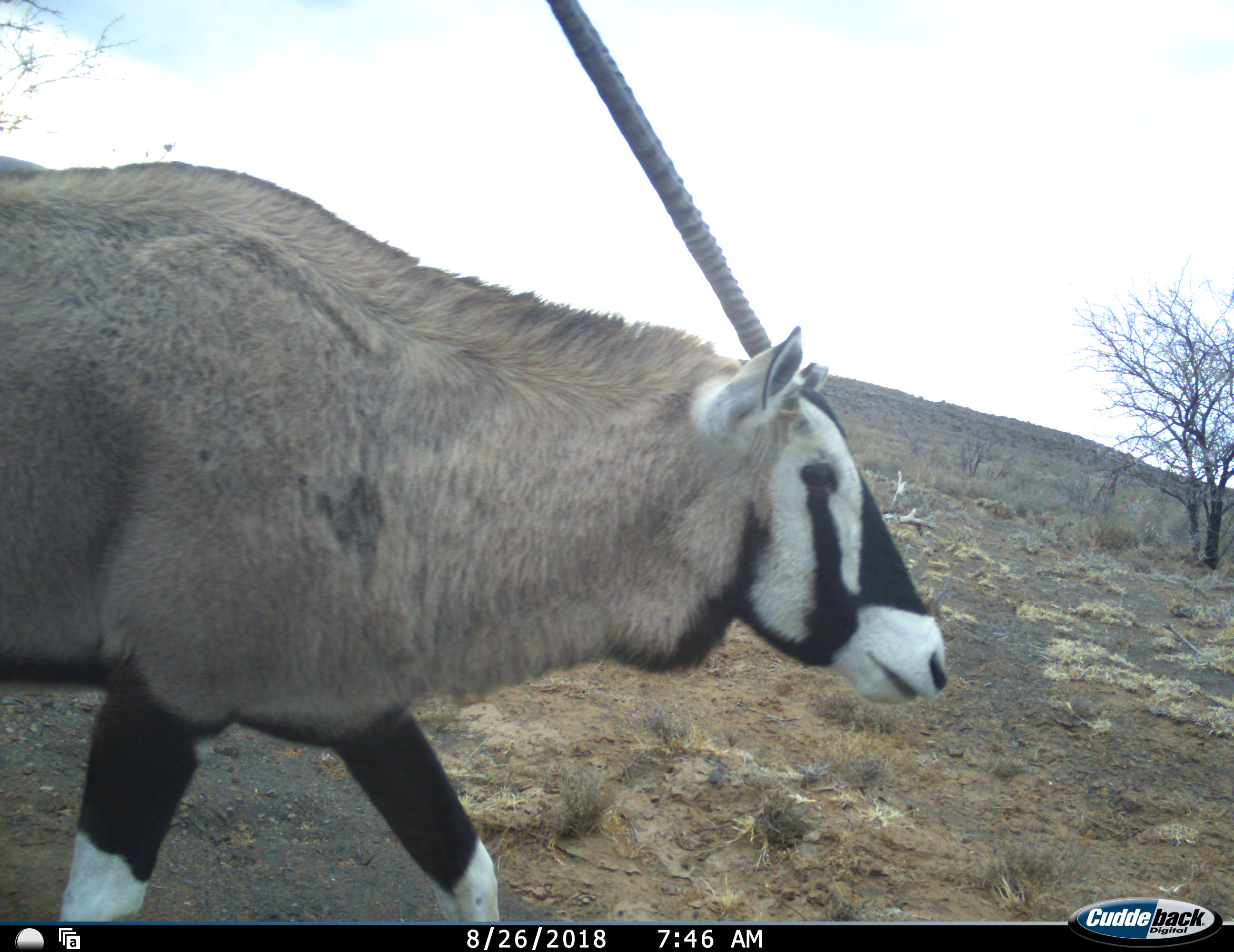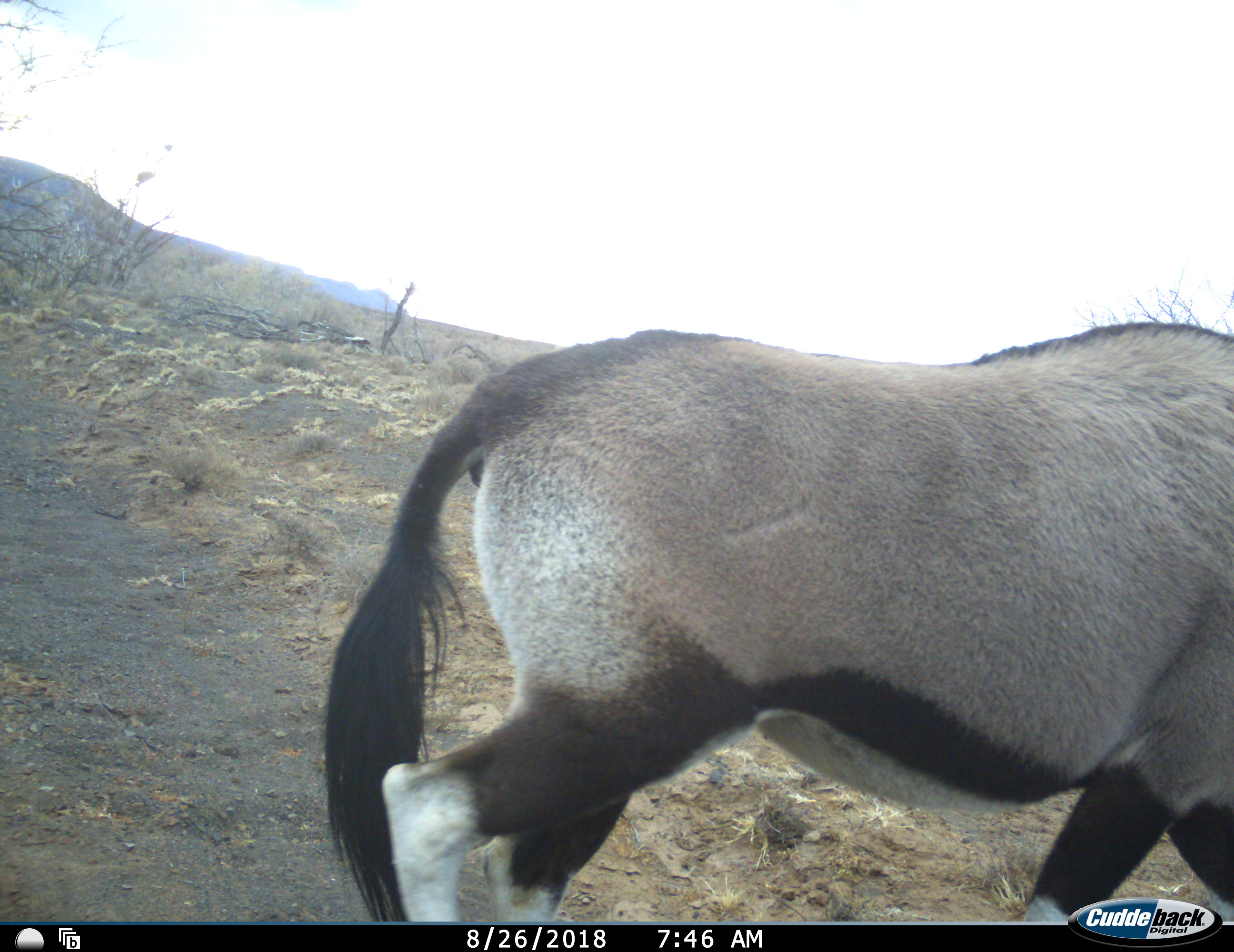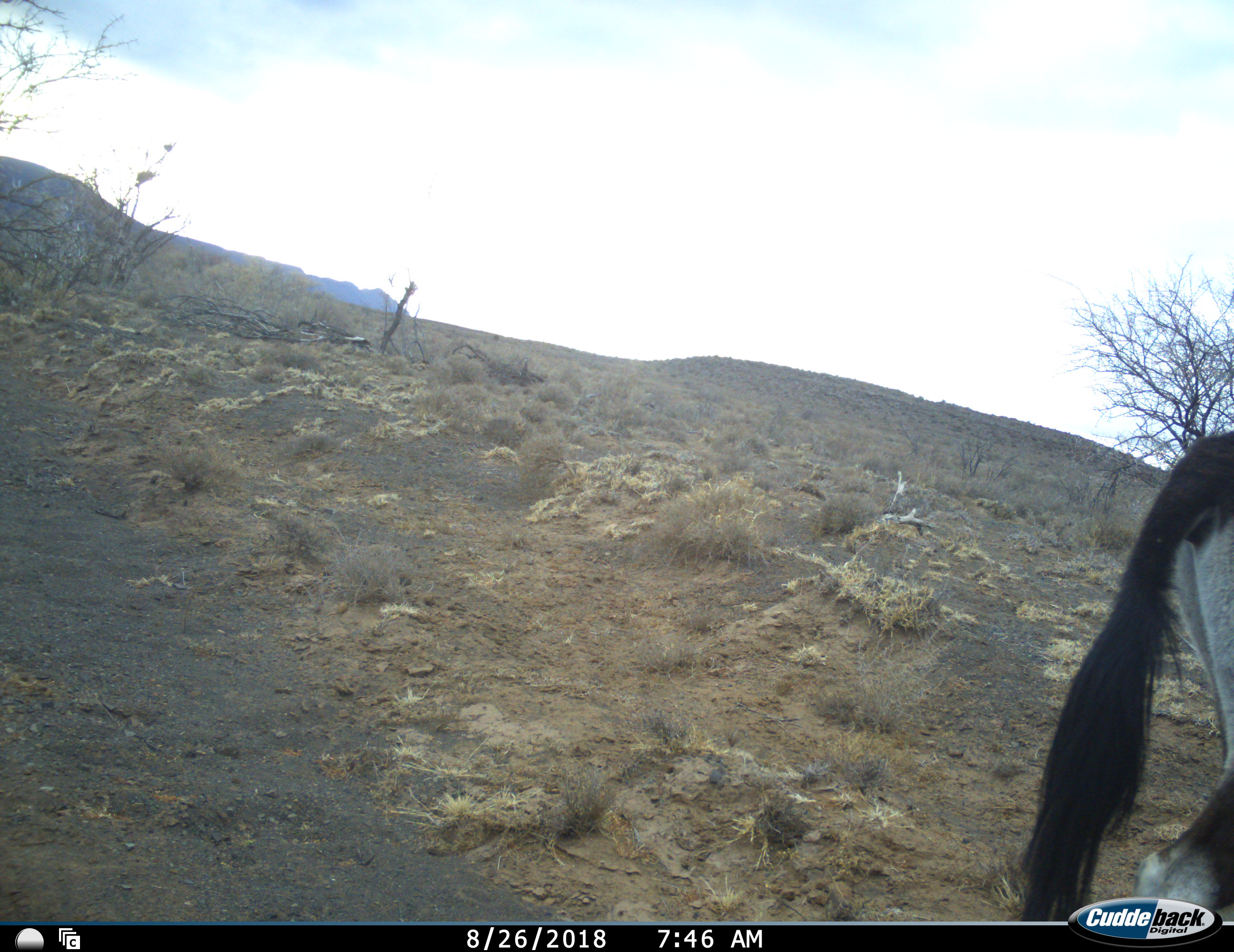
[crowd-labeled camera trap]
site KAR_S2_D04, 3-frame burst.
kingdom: Animalia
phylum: Chordata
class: Mammalia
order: Artiodactyla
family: Bovidae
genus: Oryx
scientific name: Oryx gazella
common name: gemsbok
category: oryx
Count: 1.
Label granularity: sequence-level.